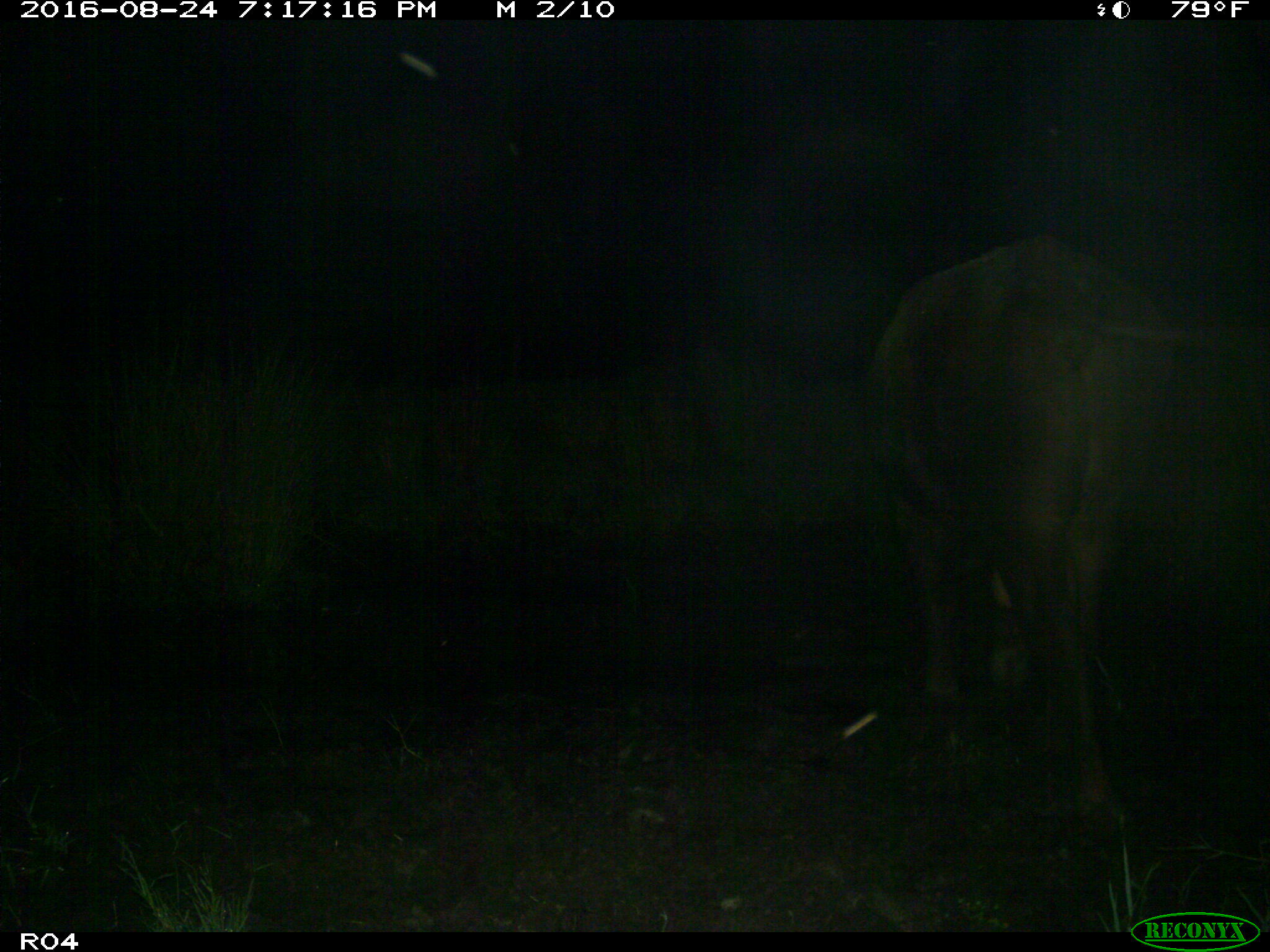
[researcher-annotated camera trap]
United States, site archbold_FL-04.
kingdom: Animalia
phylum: Chordata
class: Mammalia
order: Artiodactyla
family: Bovidae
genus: Bos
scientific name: Bos taurus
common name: domestic cow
Bos taurus (domestic cow).